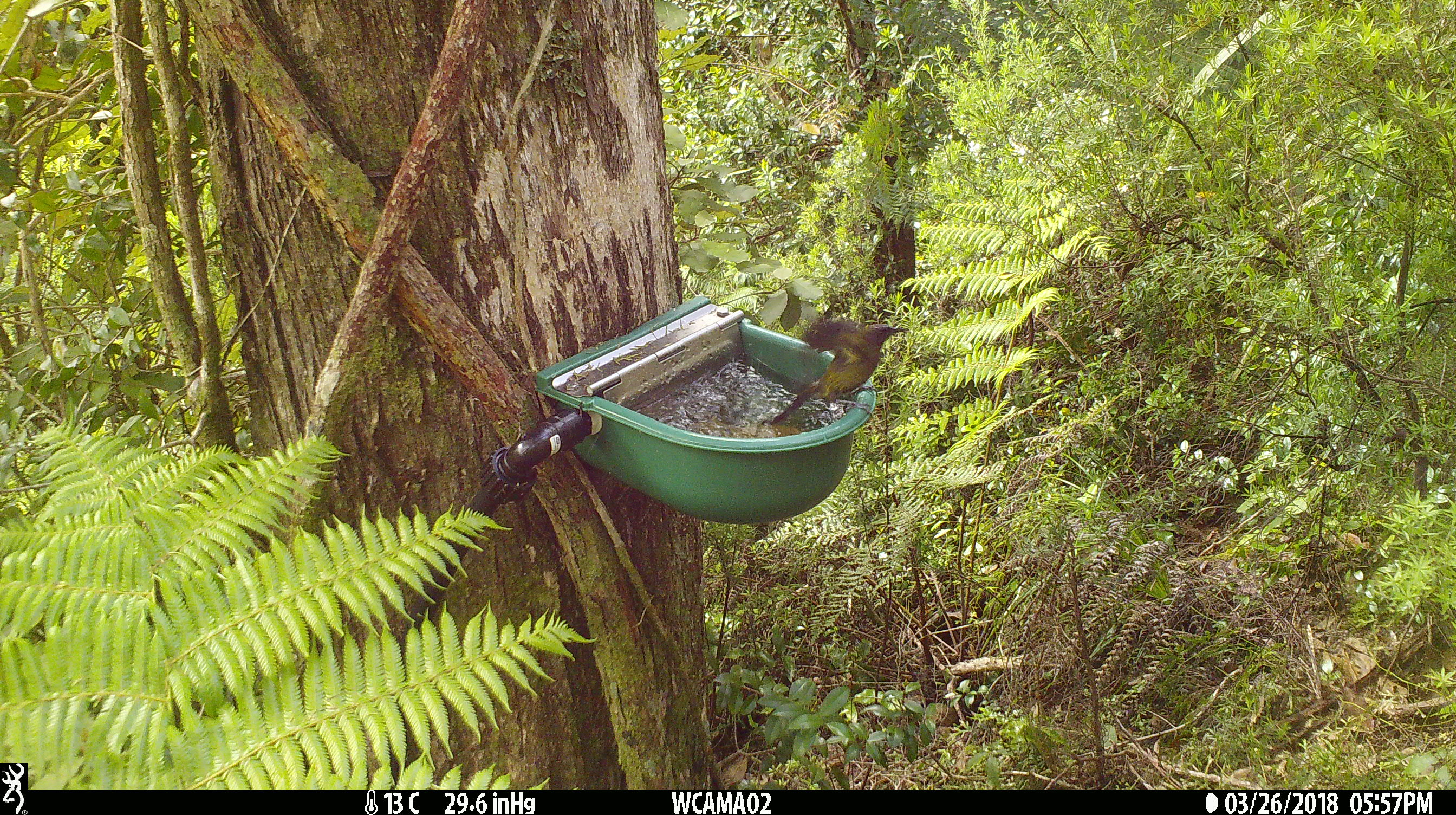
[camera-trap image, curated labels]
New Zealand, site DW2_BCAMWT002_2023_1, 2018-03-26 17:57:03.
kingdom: Animalia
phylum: Chordata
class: Aves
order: Passeriformes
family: Meliphagidae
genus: Anthornis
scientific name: Anthornis melanura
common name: new zealand bellbird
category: bellbird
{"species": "bellbird (new zealand bellbird) (Anthornis melanura)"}